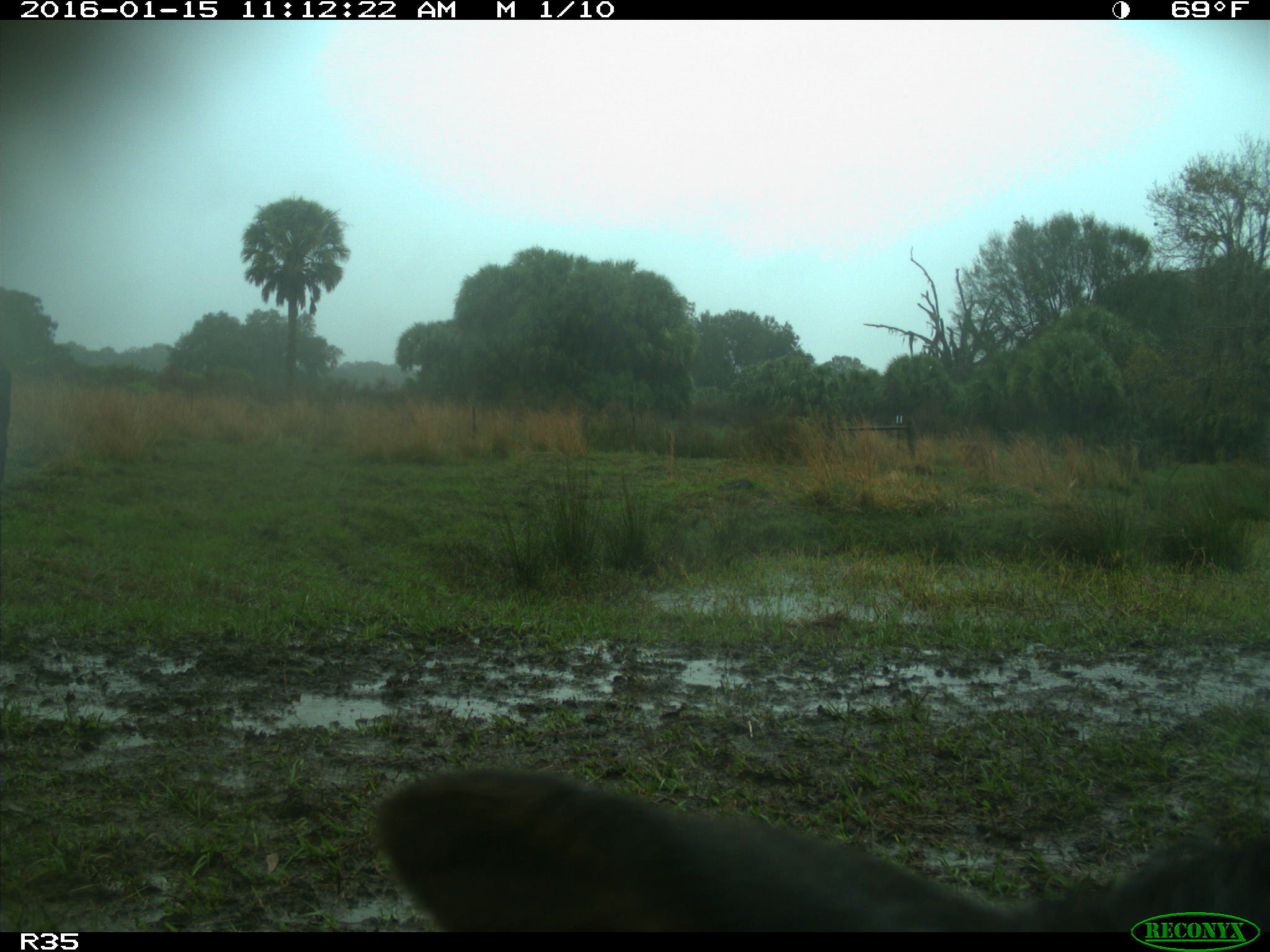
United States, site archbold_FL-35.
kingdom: Animalia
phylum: Chordata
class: Mammalia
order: Artiodactyla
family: Bovidae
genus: Bos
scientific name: Bos taurus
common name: domestic cow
Bos taurus (domestic cow).